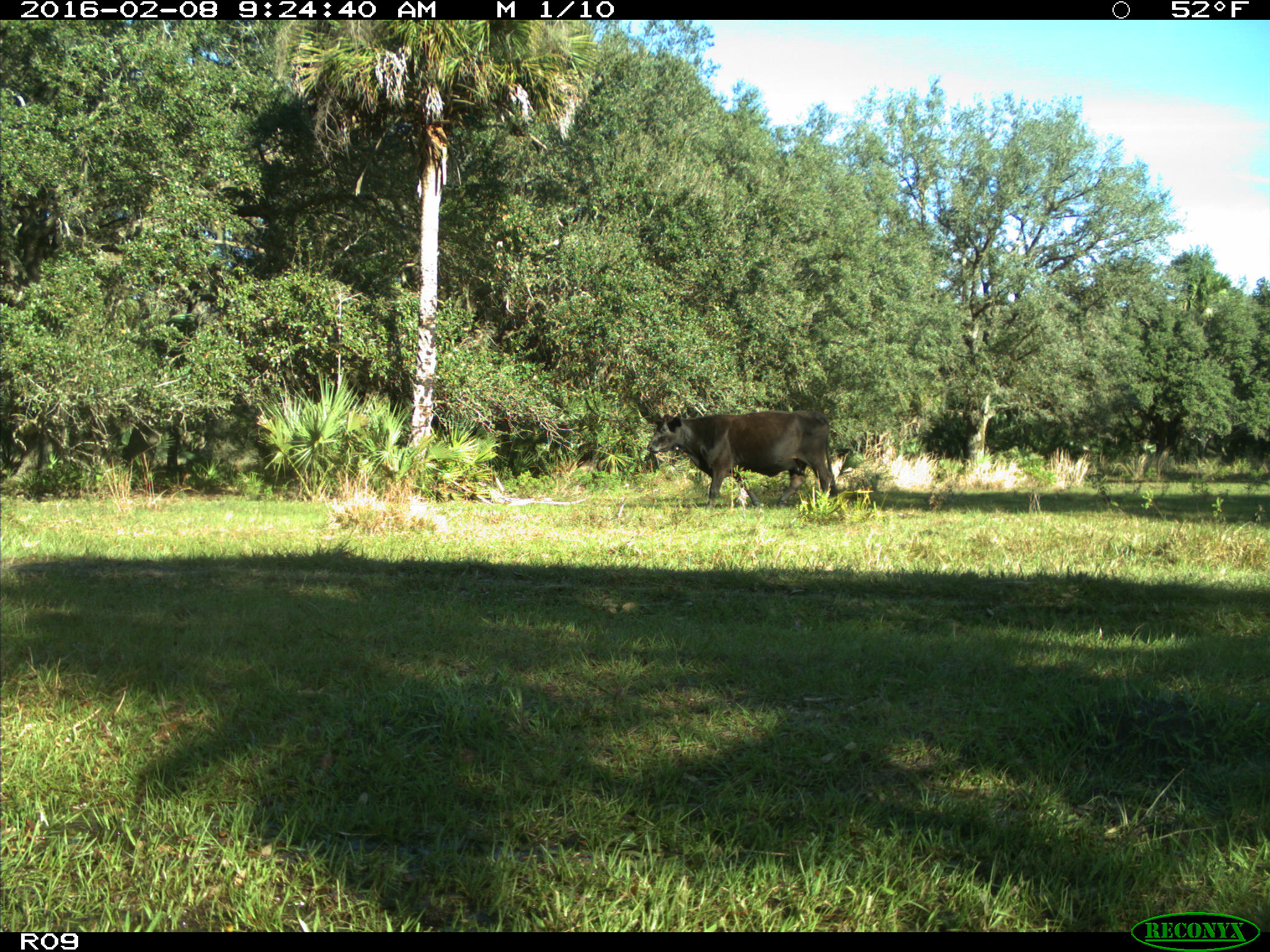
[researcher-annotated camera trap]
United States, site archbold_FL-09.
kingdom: Animalia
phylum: Chordata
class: Mammalia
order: Artiodactyla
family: Bovidae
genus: Bos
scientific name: Bos taurus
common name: domestic cow